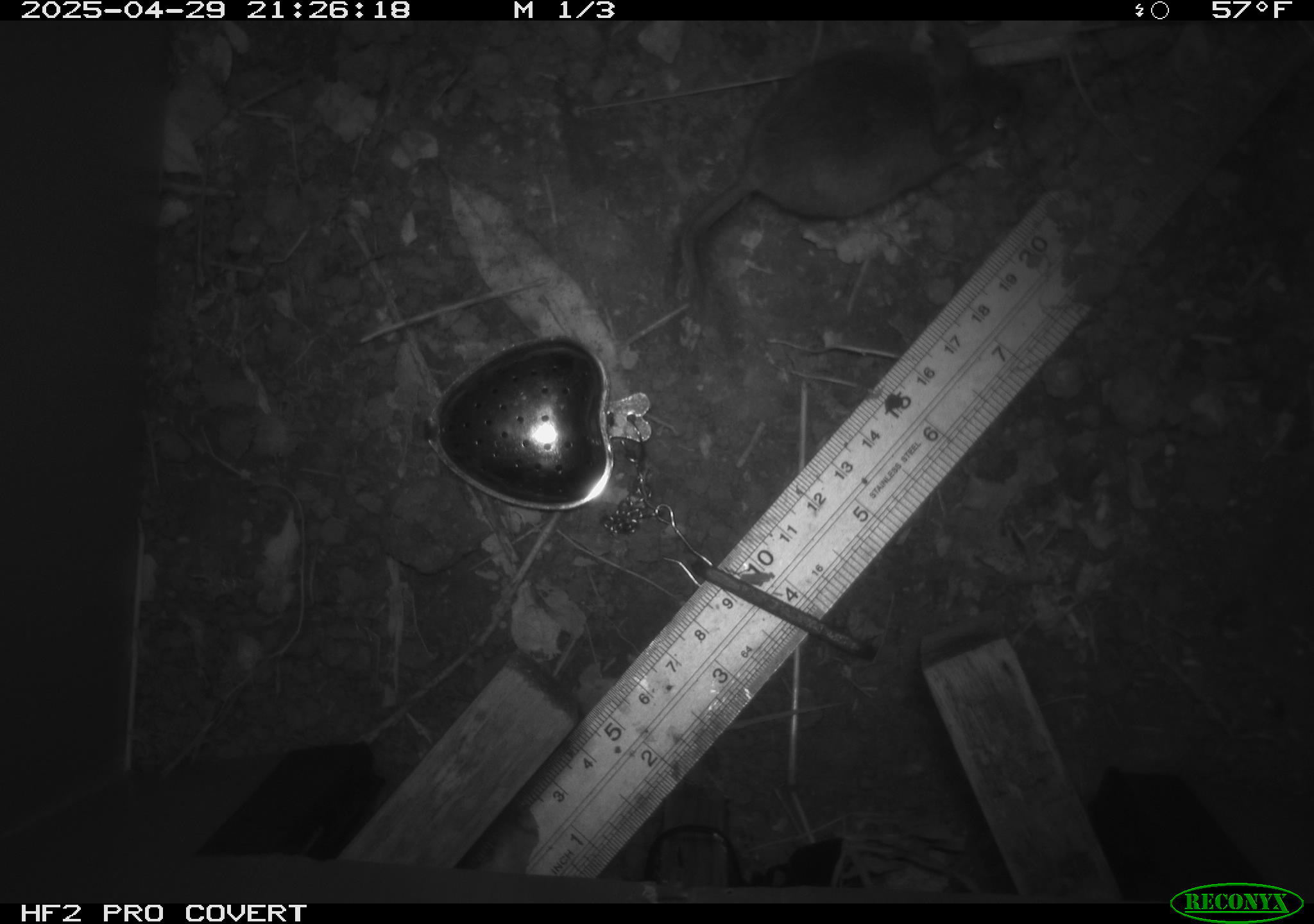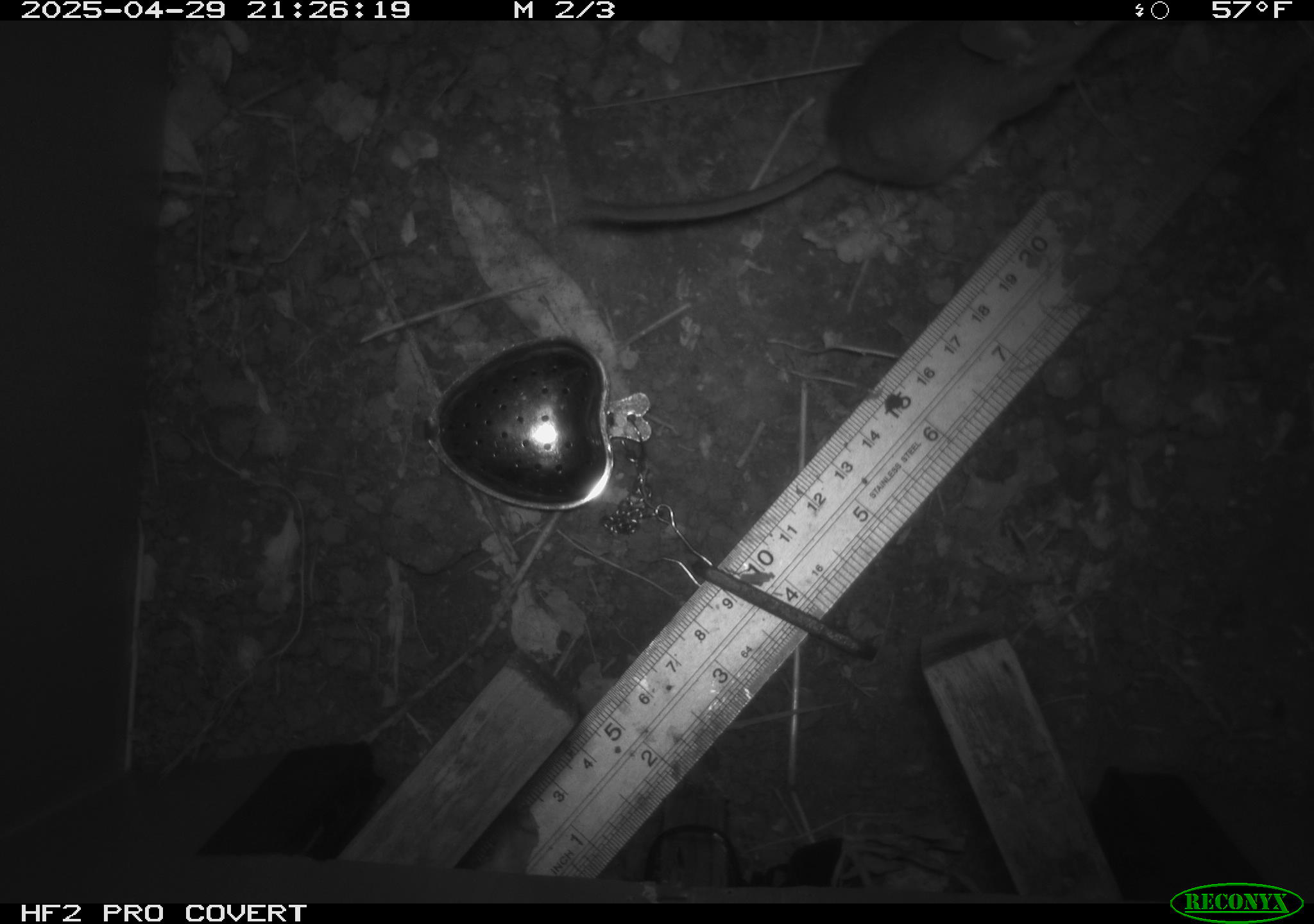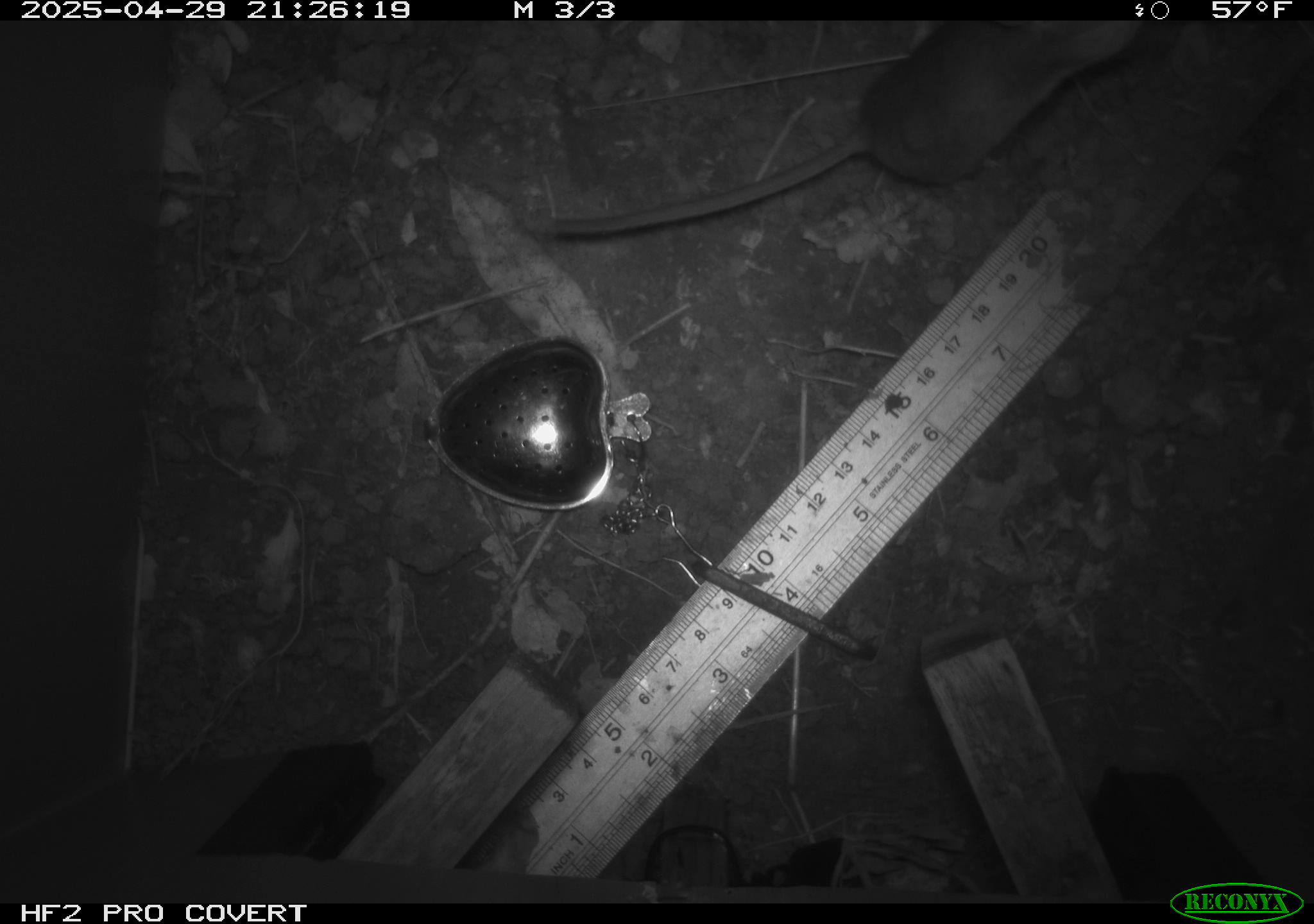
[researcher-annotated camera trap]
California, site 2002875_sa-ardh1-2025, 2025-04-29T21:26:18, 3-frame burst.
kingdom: Animalia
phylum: Chordata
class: Mammalia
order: Rodentia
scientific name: Rodentia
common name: mouse species